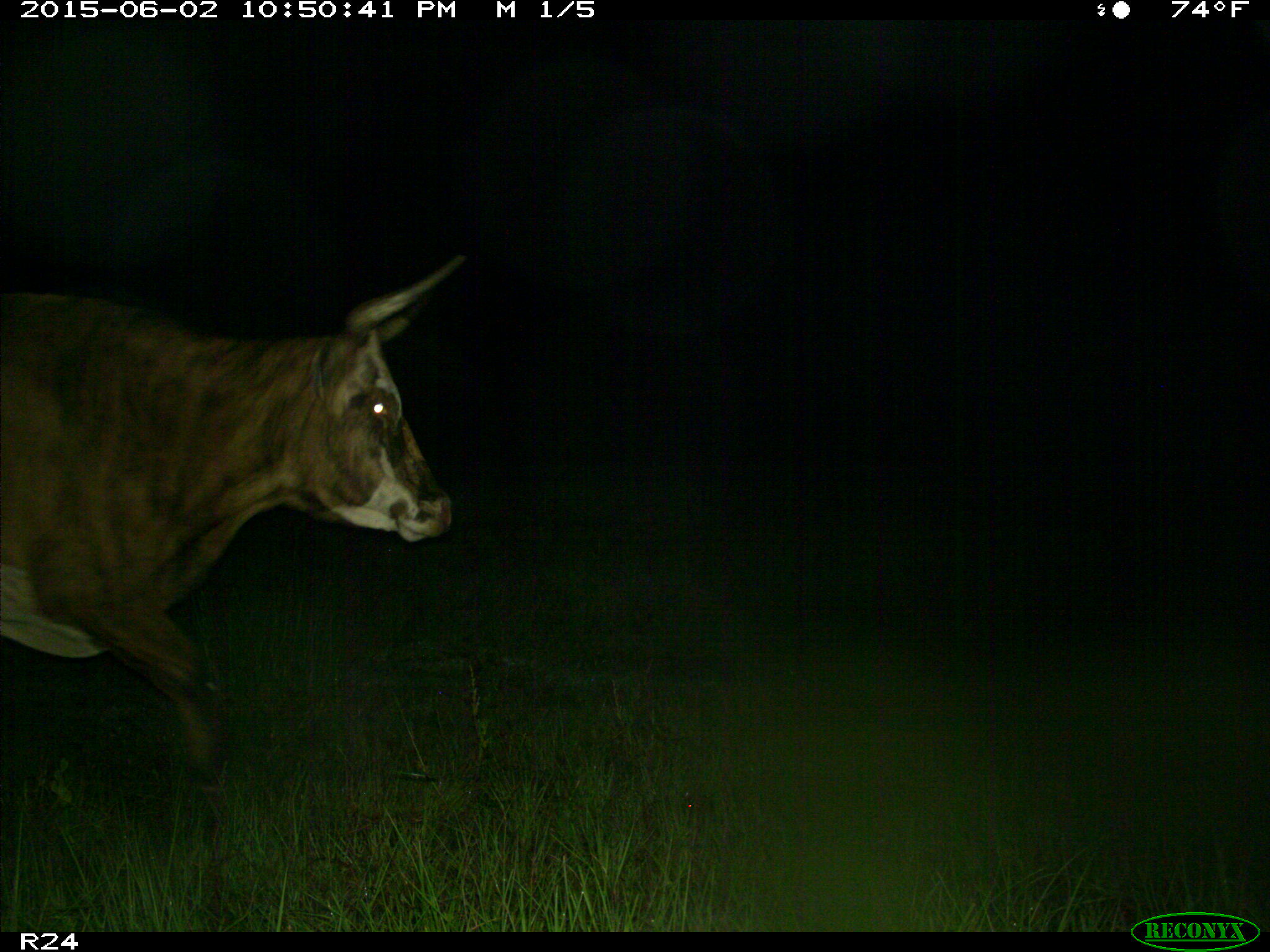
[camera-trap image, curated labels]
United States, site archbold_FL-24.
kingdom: Animalia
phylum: Chordata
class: Mammalia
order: Artiodactyla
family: Bovidae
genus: Bos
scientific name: Bos taurus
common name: domestic cow